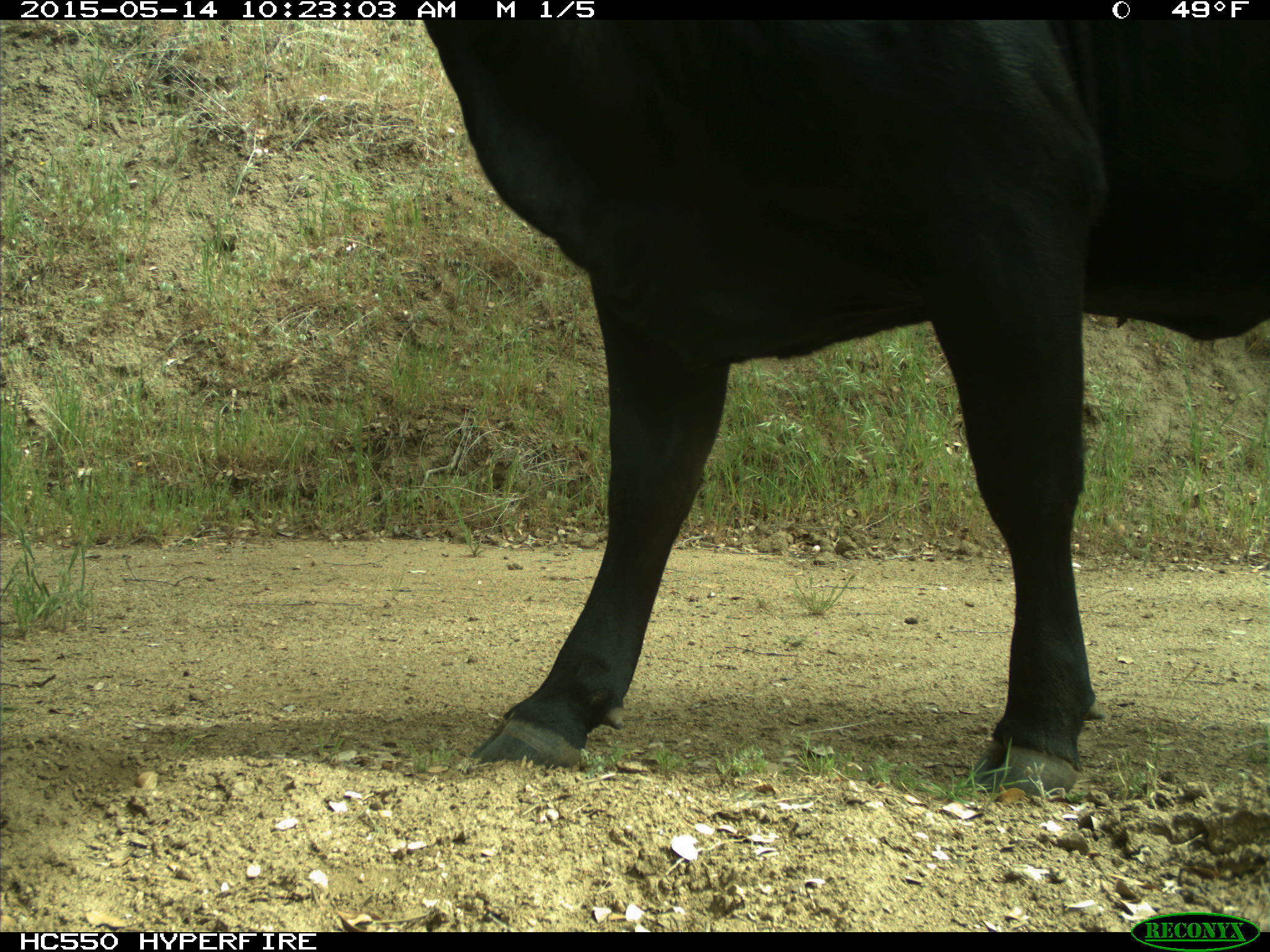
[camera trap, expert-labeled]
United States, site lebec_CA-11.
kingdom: Animalia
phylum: Chordata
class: Mammalia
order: Artiodactyla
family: Bovidae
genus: Bos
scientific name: Bos taurus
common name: domestic cow